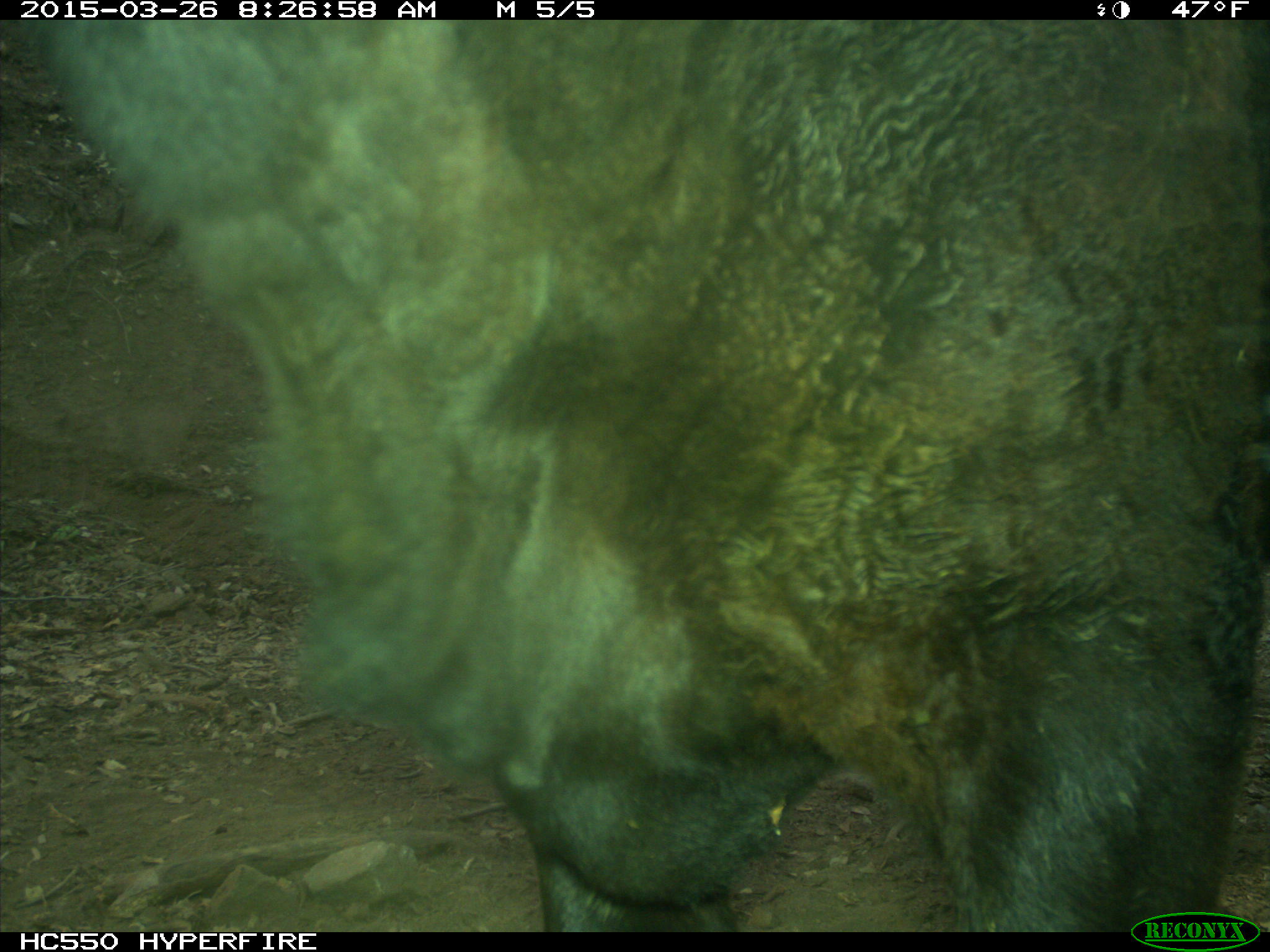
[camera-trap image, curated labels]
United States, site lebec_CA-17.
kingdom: Animalia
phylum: Chordata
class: Mammalia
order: Artiodactyla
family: Bovidae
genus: Bos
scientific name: Bos taurus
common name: domestic cow